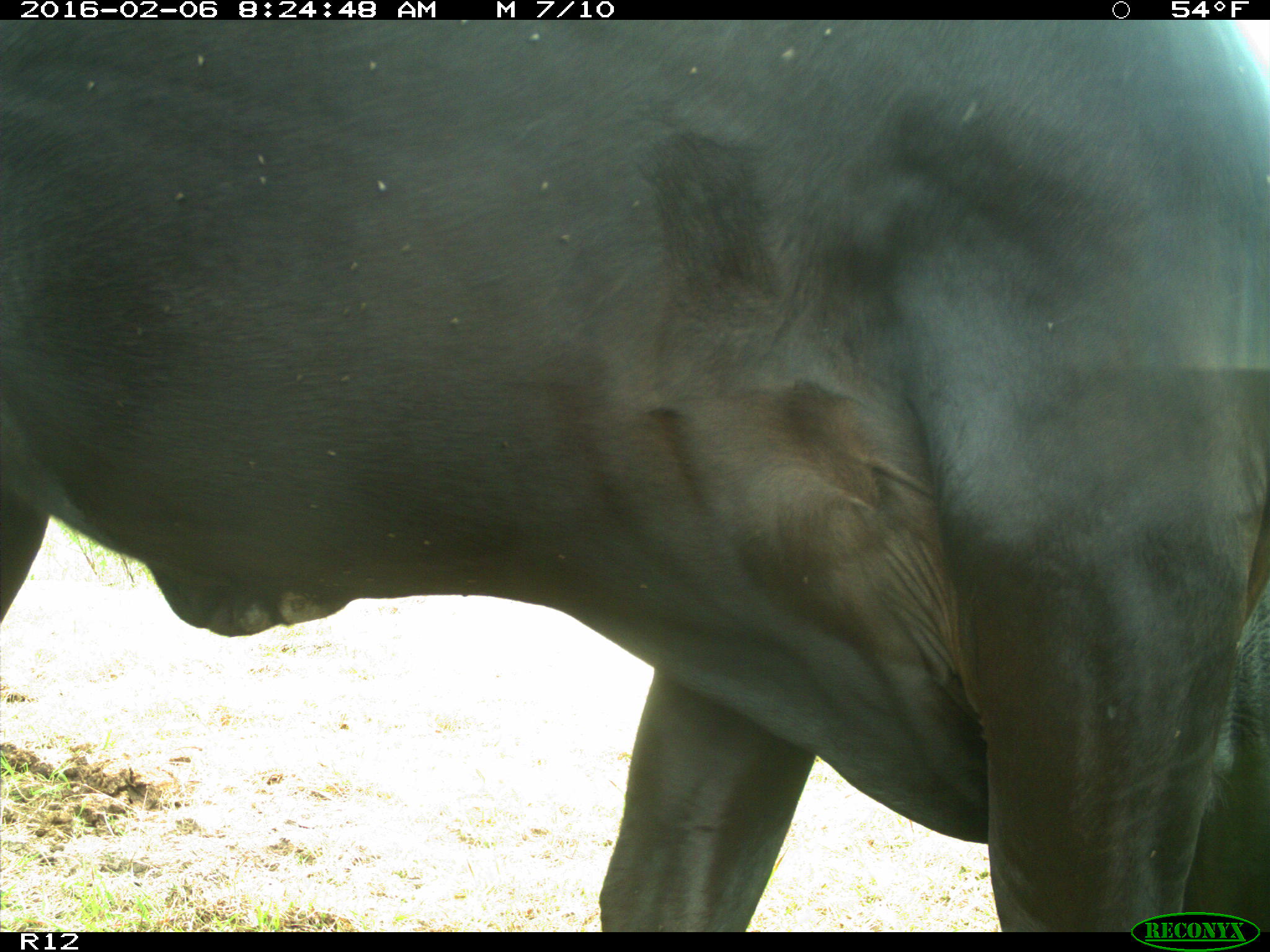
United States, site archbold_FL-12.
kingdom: Animalia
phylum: Chordata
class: Mammalia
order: Artiodactyla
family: Bovidae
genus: Bos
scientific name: Bos taurus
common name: domestic cow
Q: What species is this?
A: Bos taurus (domestic cow).